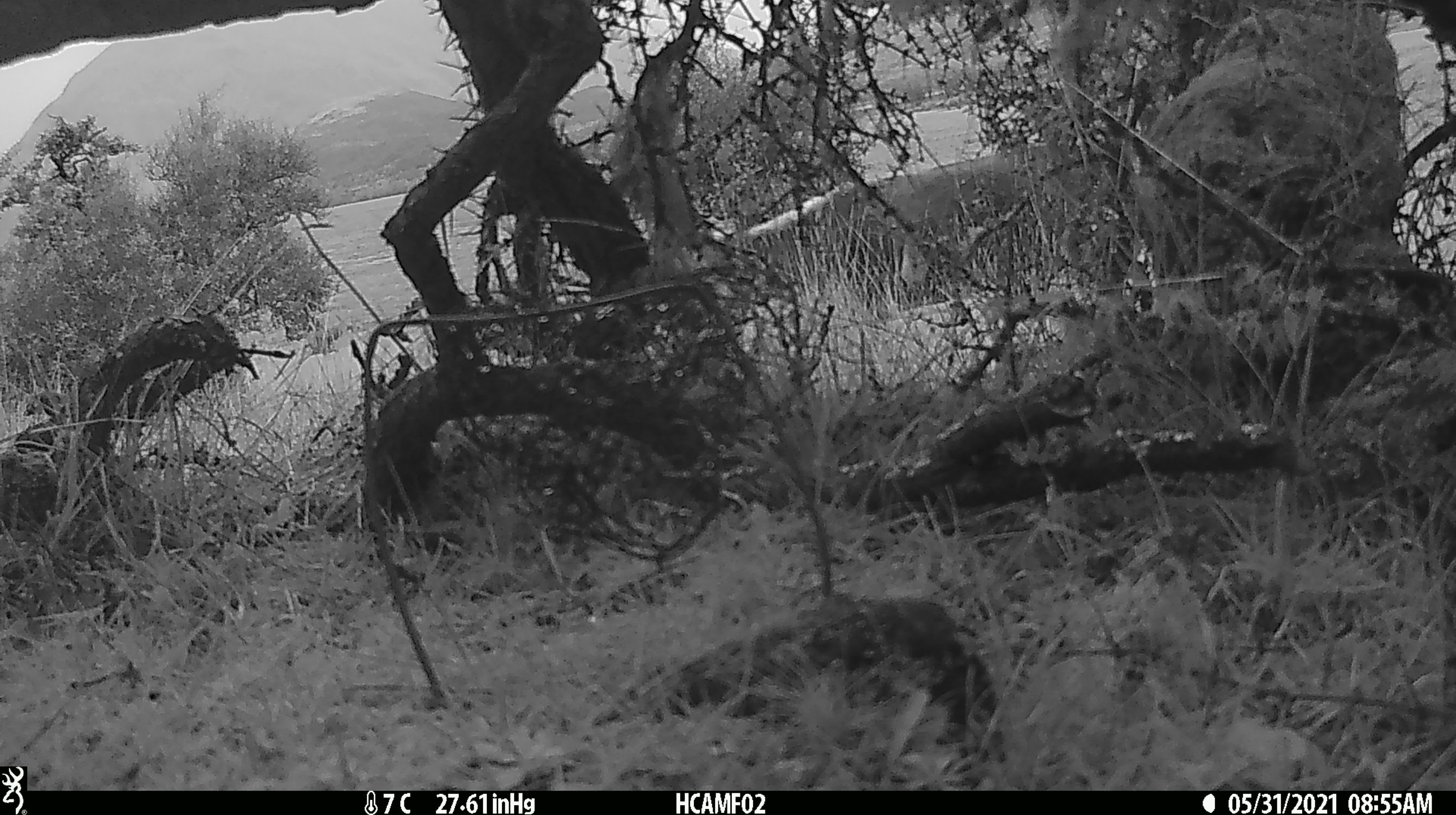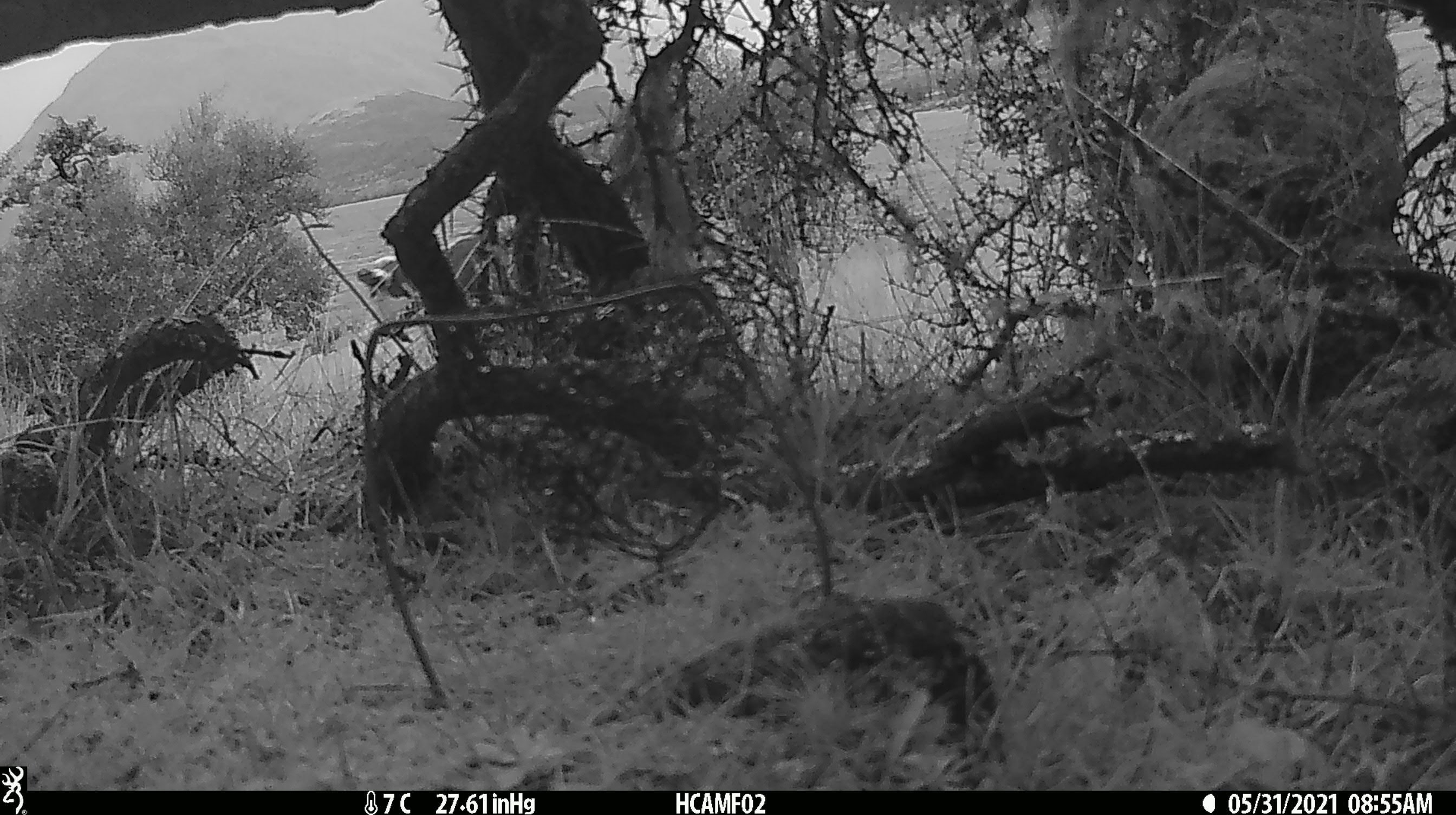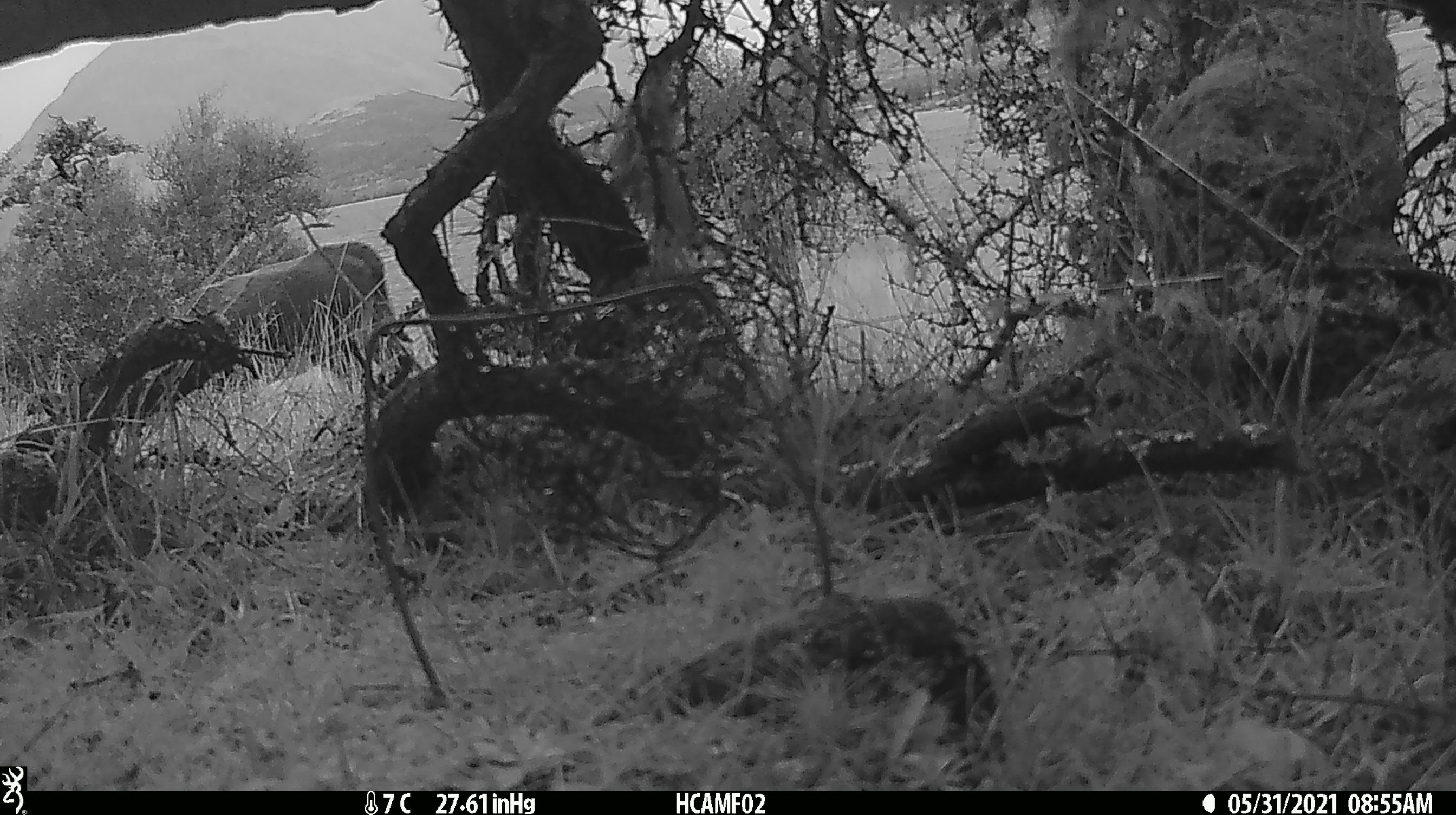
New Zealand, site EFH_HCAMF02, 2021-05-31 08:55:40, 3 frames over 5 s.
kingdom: Animalia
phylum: Chordata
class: Mammalia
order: Artiodactyla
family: Bovidae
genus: Bos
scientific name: Bos taurus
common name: domestic cow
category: cow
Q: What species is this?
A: Cow (domestic cow) (Bos taurus).